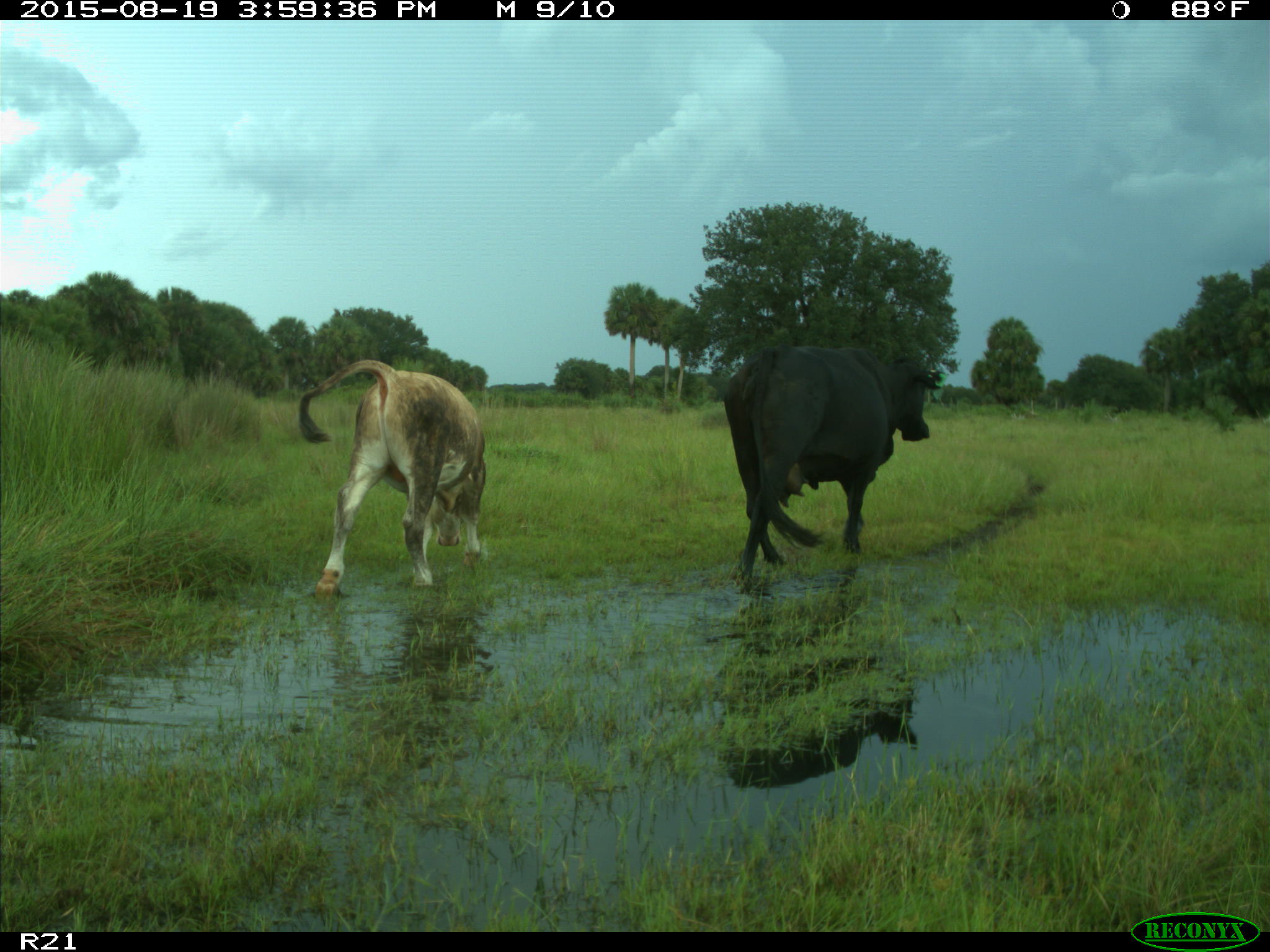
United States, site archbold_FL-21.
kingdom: Animalia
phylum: Chordata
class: Mammalia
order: Artiodactyla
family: Bovidae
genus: Bos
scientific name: Bos taurus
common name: domestic cow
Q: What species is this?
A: Bos taurus (domestic cow).